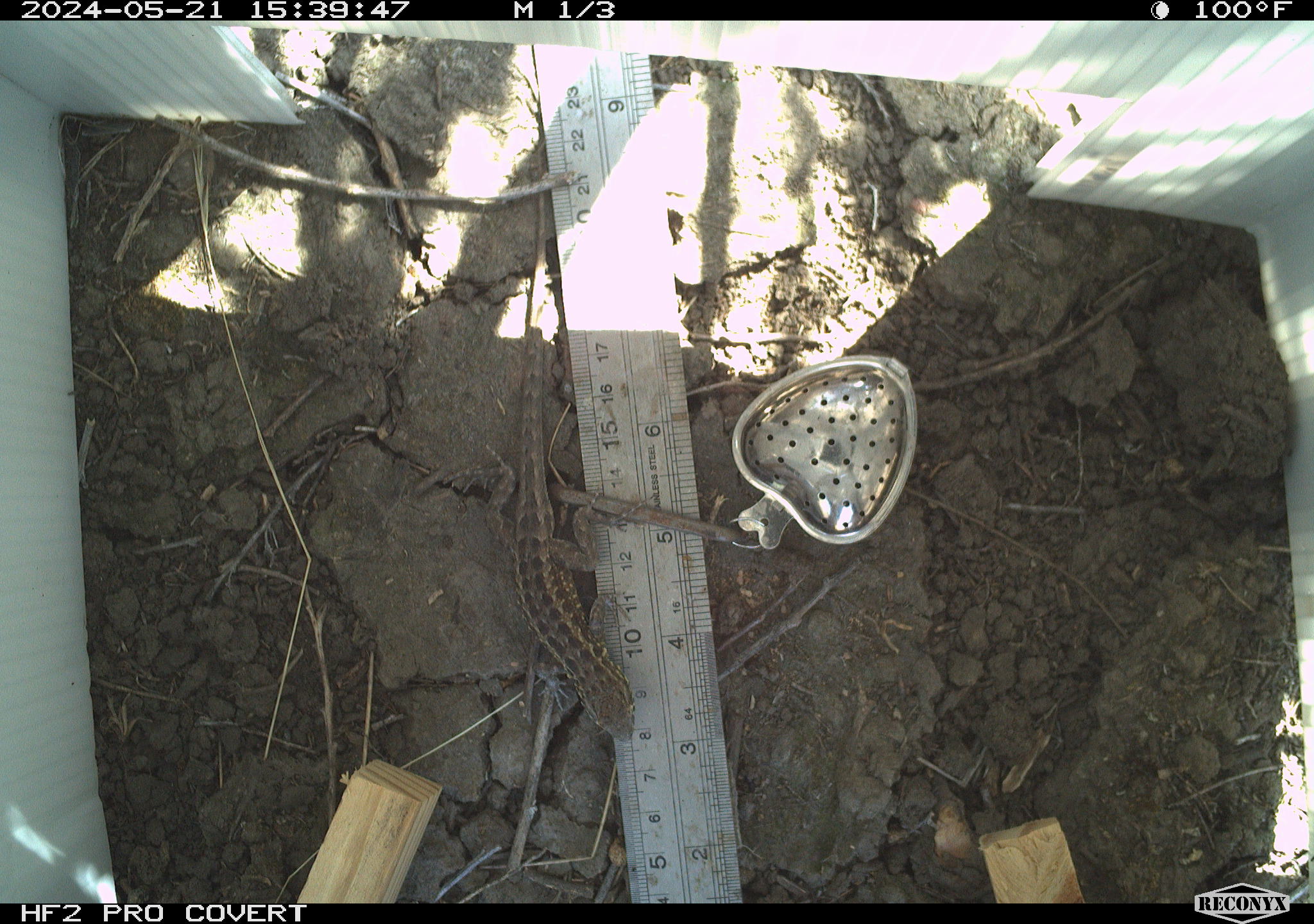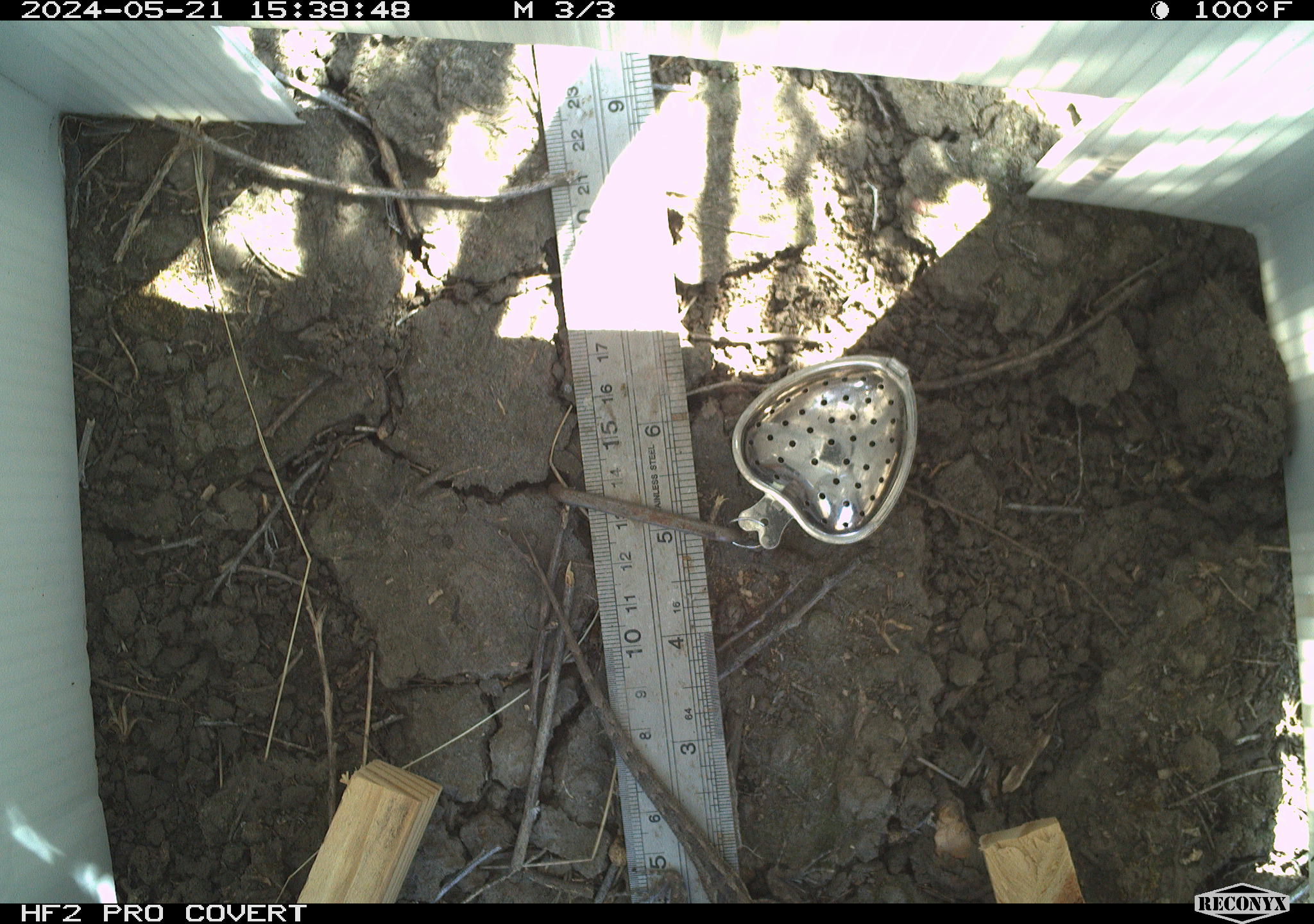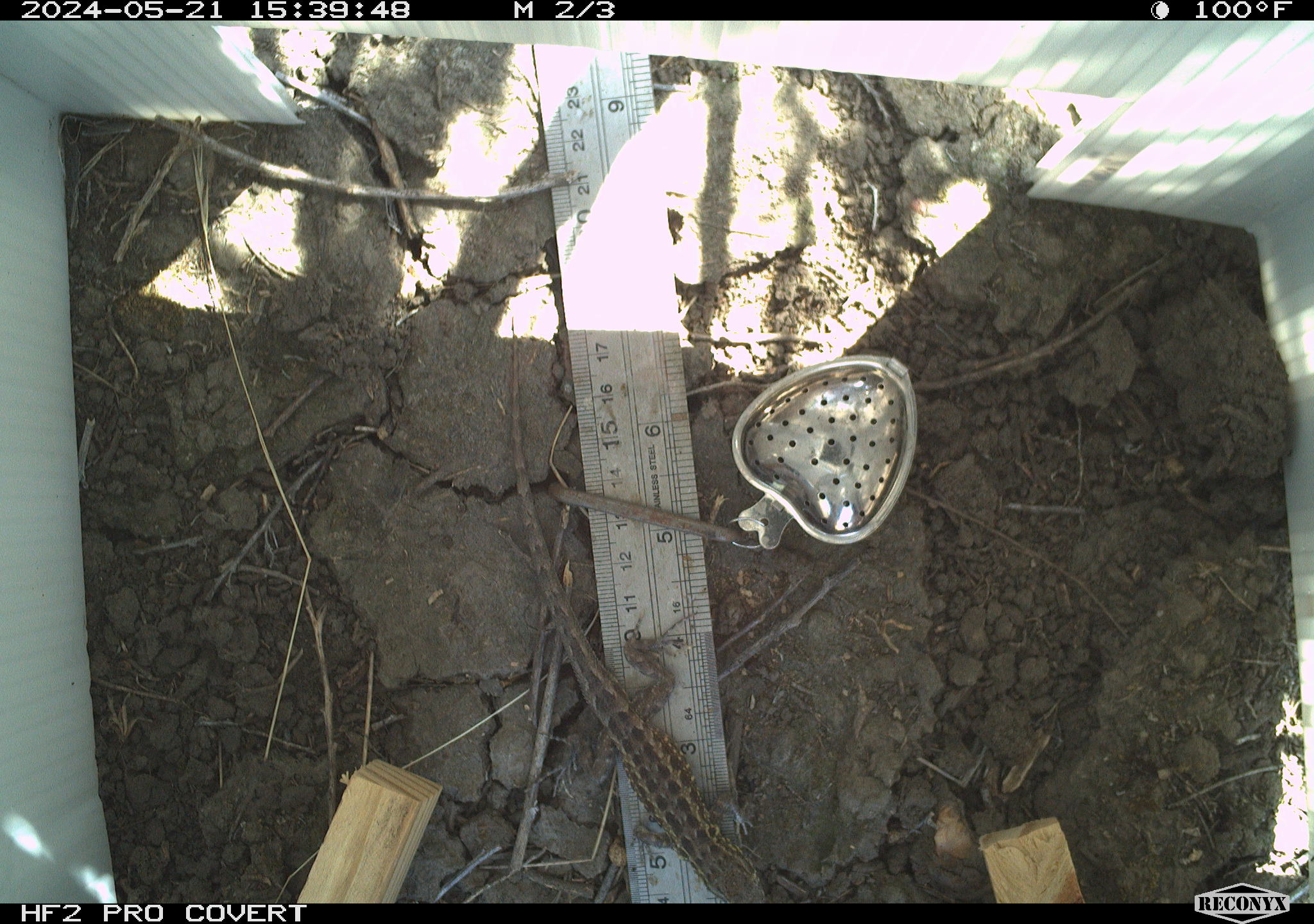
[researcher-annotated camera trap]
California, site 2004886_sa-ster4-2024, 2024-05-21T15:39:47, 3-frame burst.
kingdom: Animalia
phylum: Chordata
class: Reptilia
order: Squamata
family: Phrynosomatidae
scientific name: Phrynosomatidae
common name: phrynosomatid lizards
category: phrynosomatidae family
Phrynosomatidae family (phrynosomatid lizards) (Phrynosomatidae).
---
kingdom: Animalia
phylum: Chordata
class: Reptilia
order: Squamata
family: Phrynosomatidae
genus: Uta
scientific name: Uta stansburiana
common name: common side-blotched lizard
Common side-blotched lizard (Uta stansburiana).